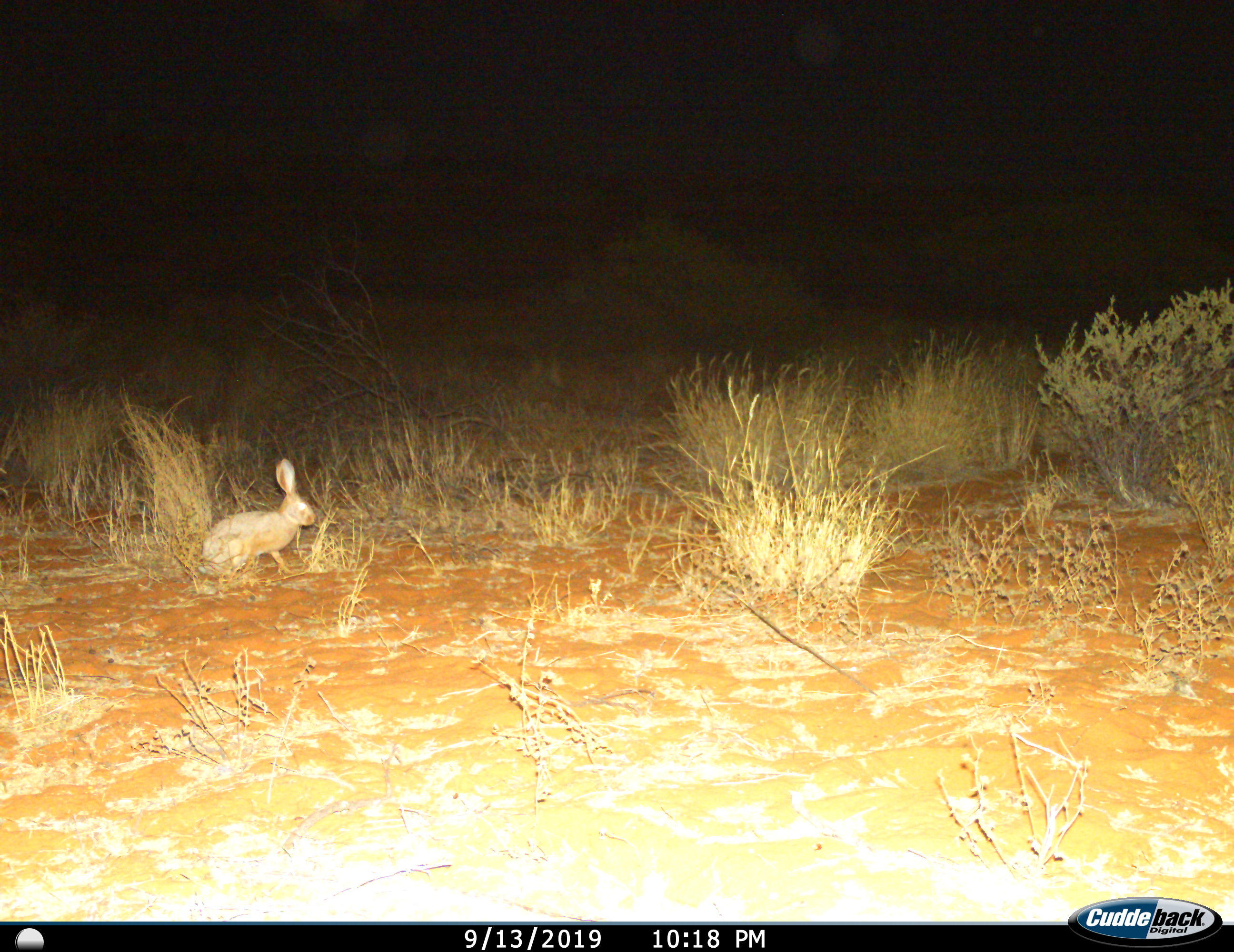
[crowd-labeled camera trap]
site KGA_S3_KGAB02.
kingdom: Animalia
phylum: Chordata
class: Mammalia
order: Lagomorpha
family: Leporidae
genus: Lepus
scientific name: Lepus capensis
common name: cape hare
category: harecape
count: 1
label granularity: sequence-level